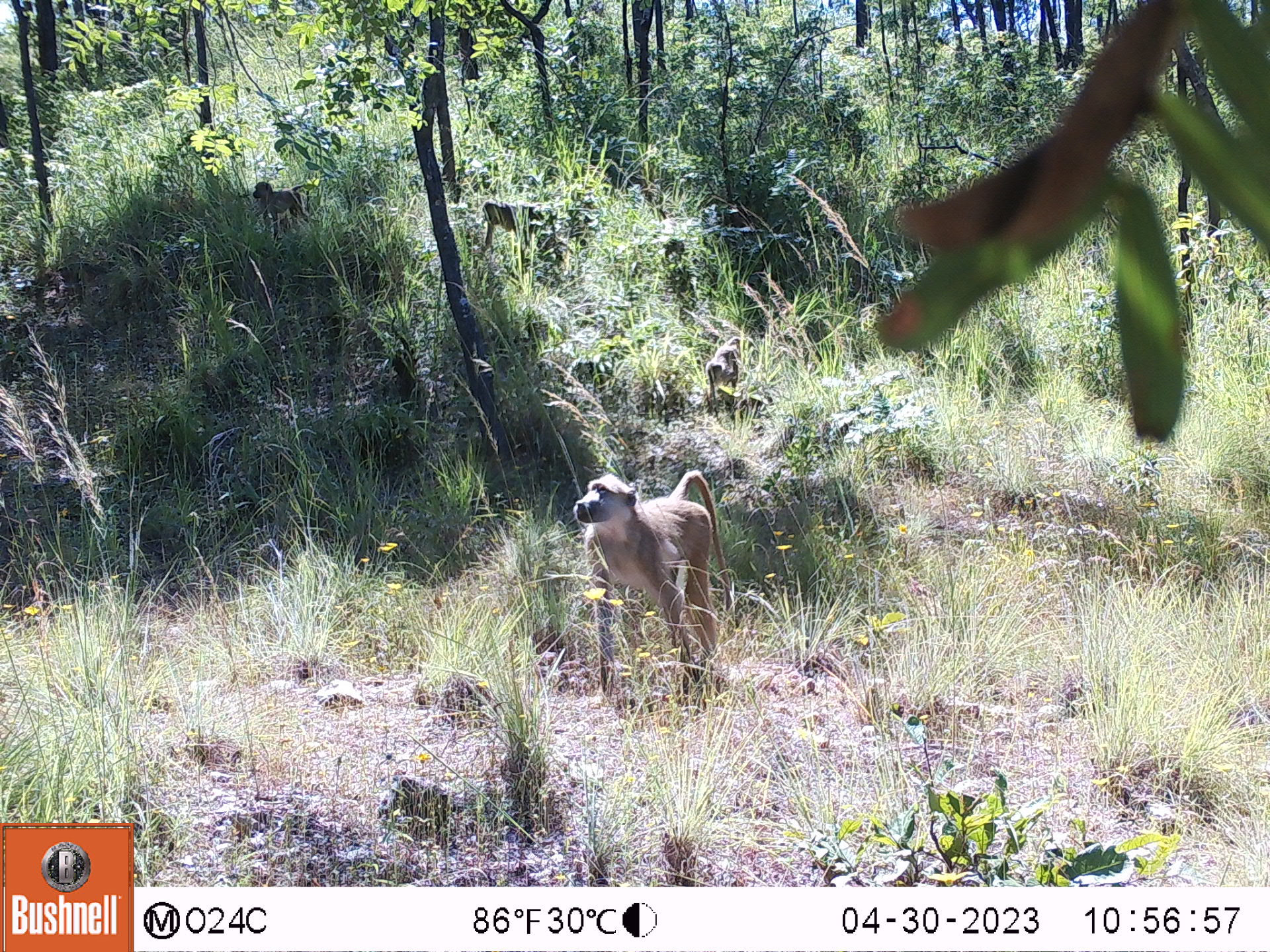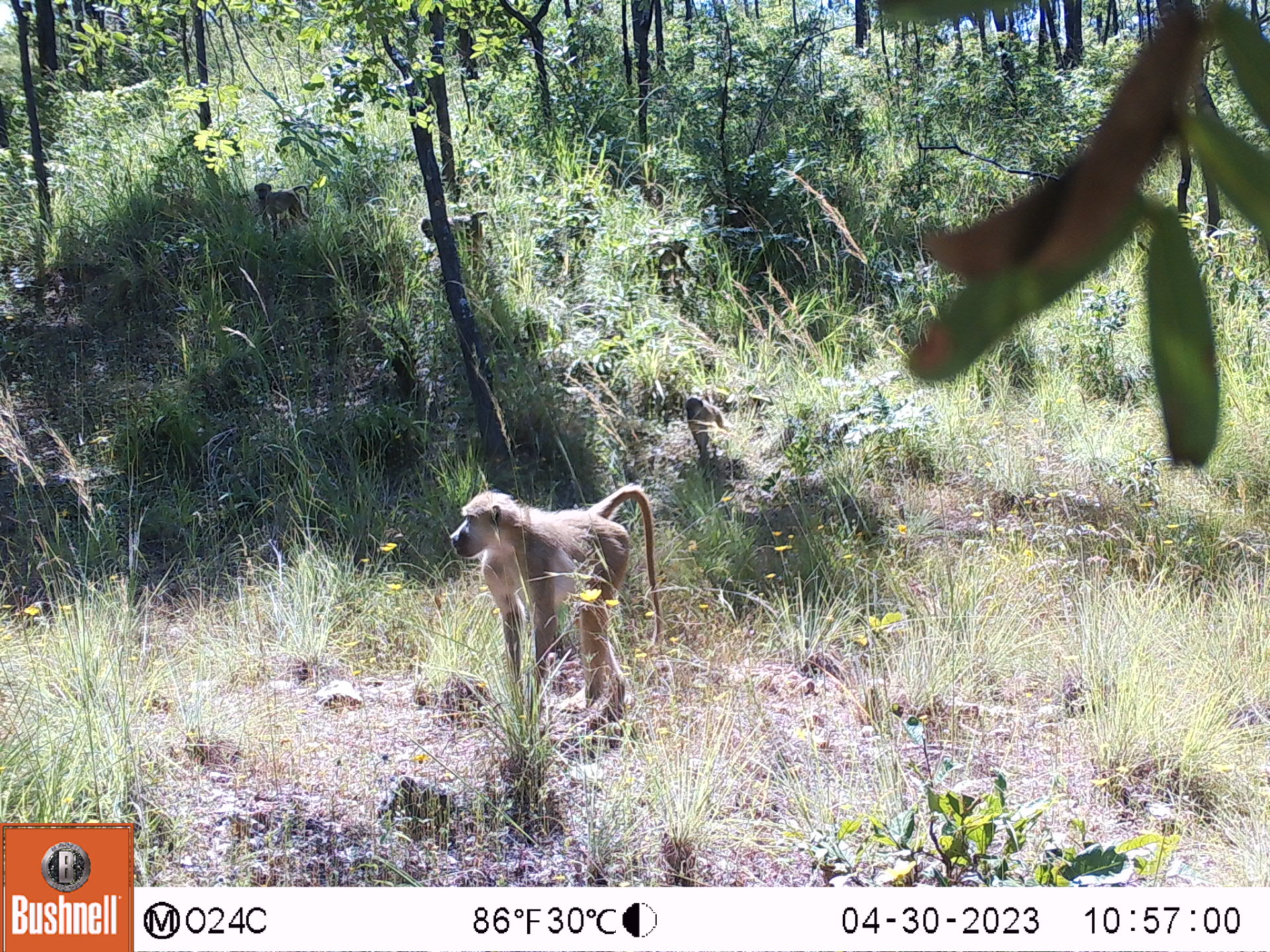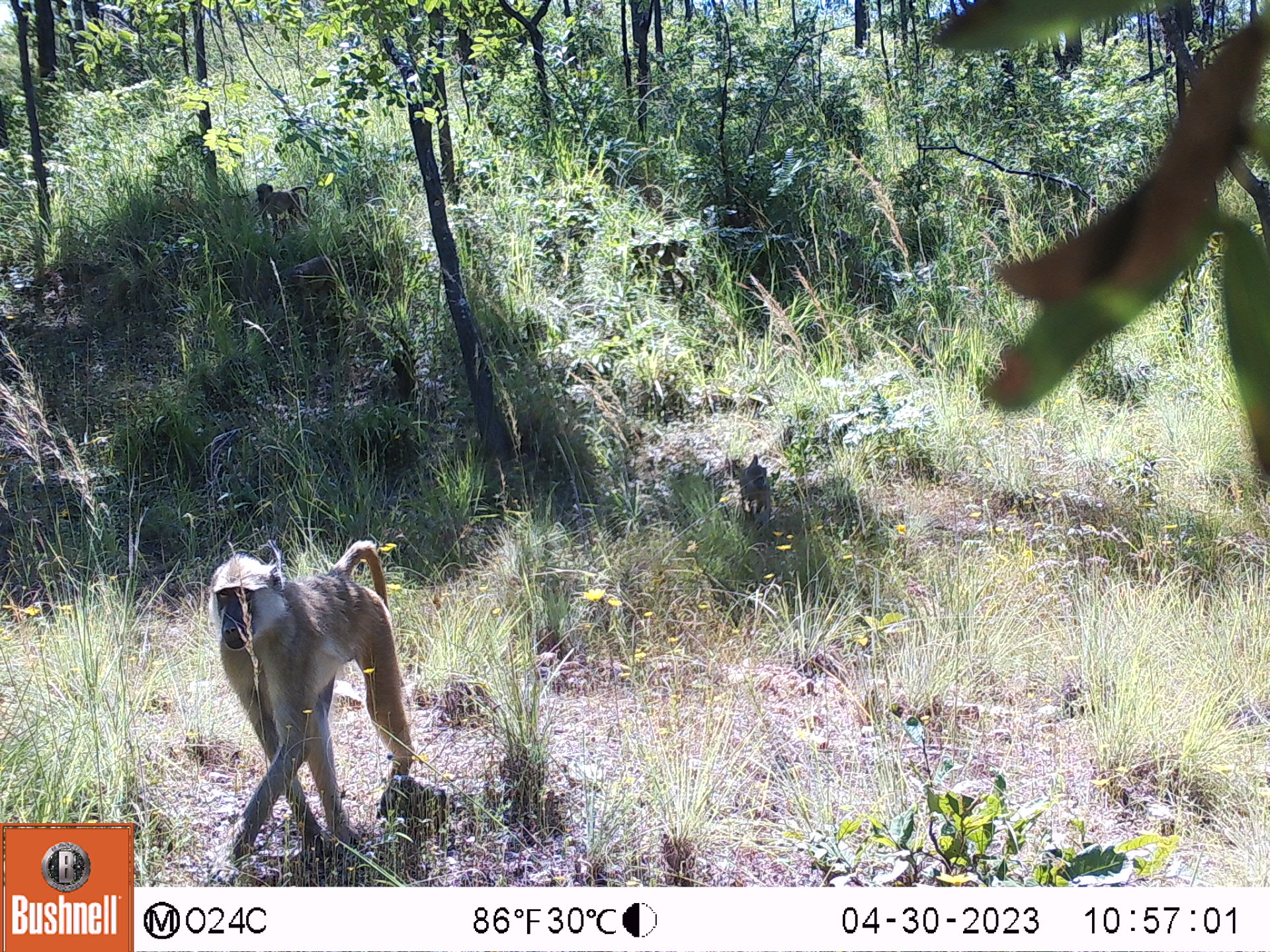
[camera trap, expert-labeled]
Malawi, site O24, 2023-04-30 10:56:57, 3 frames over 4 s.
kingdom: Animalia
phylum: Chordata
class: Mammalia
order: Primates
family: Cercopithecidae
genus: Papio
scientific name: Papio cynocephalus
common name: yellow baboon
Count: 4.